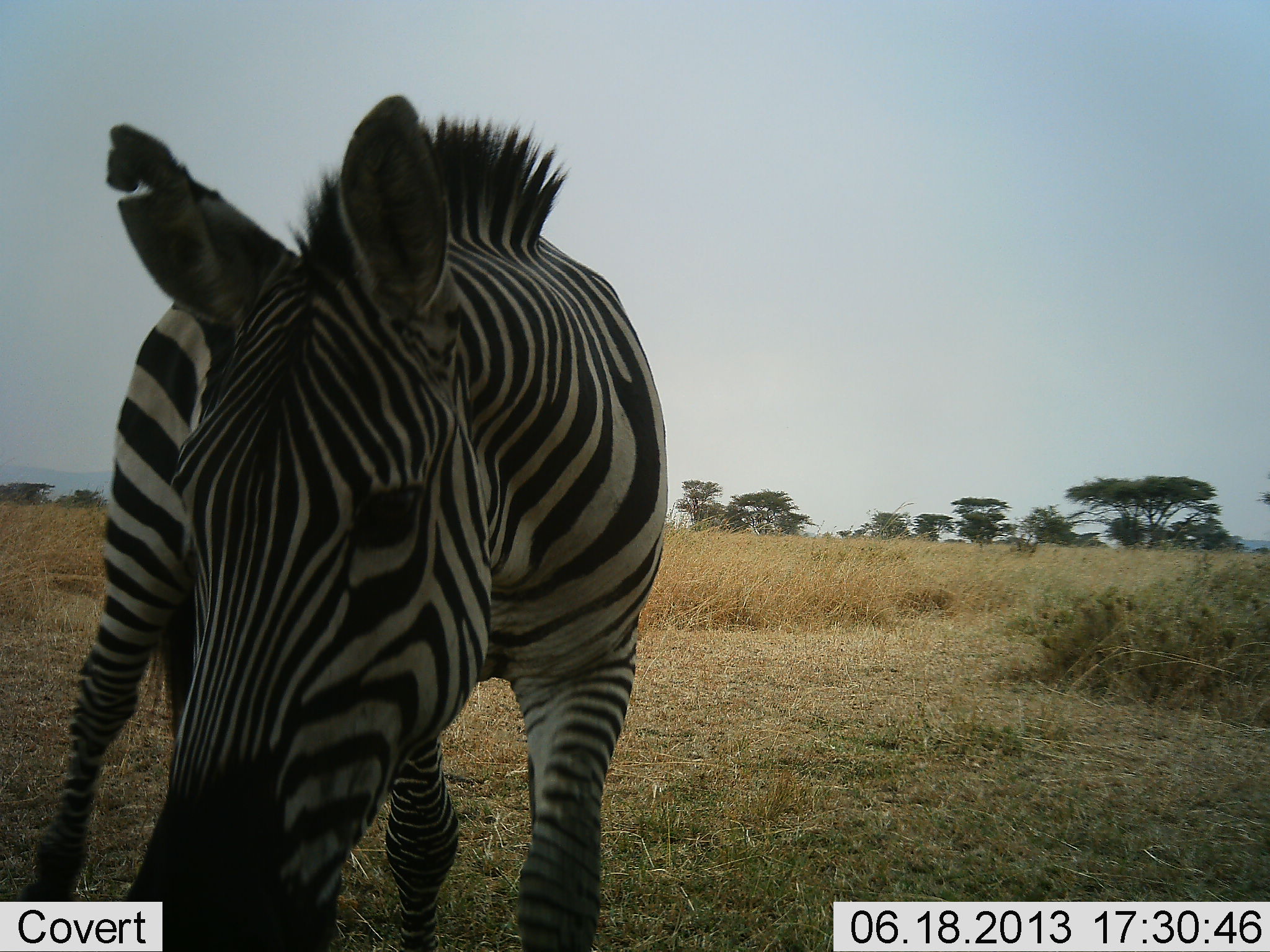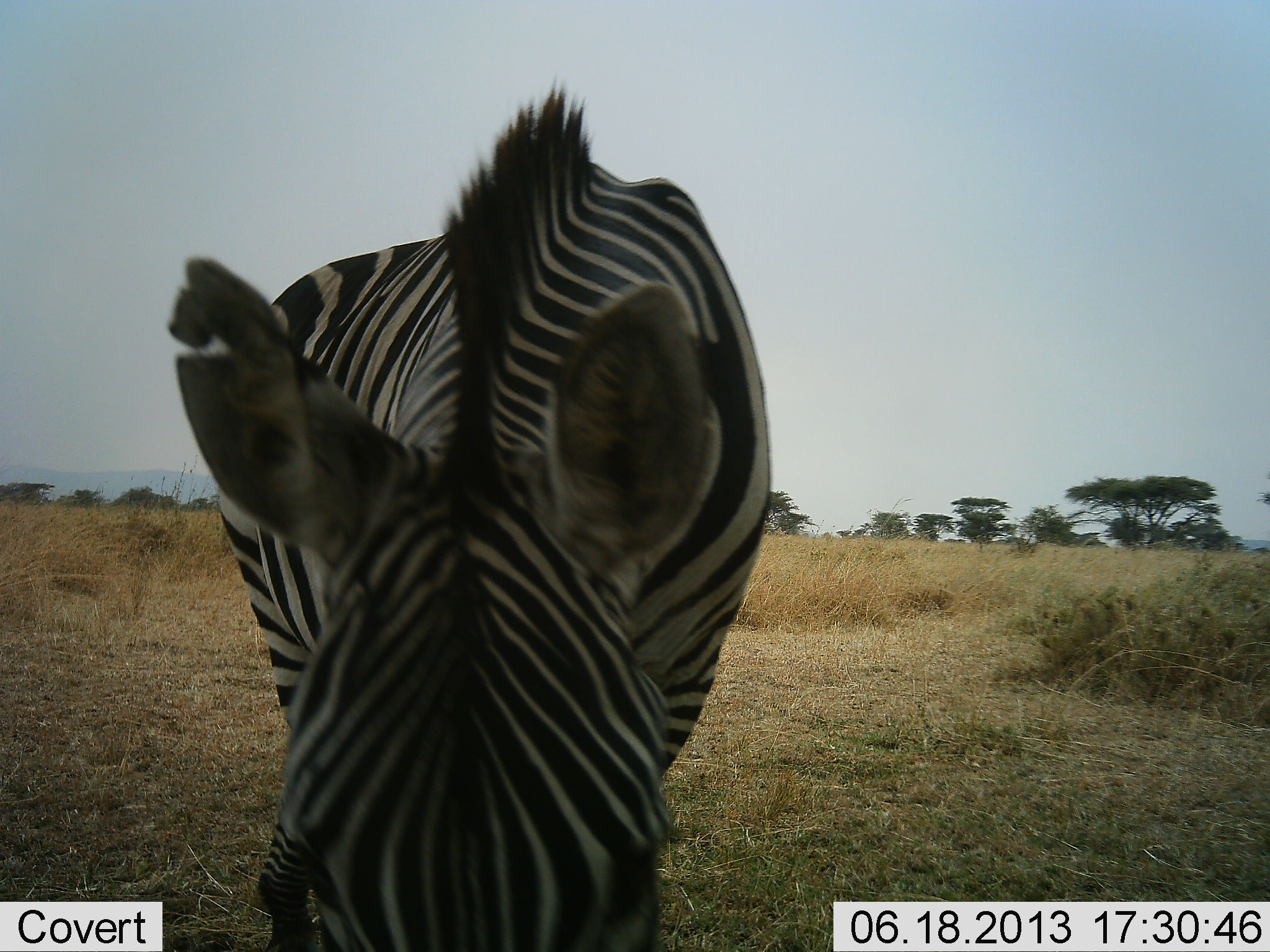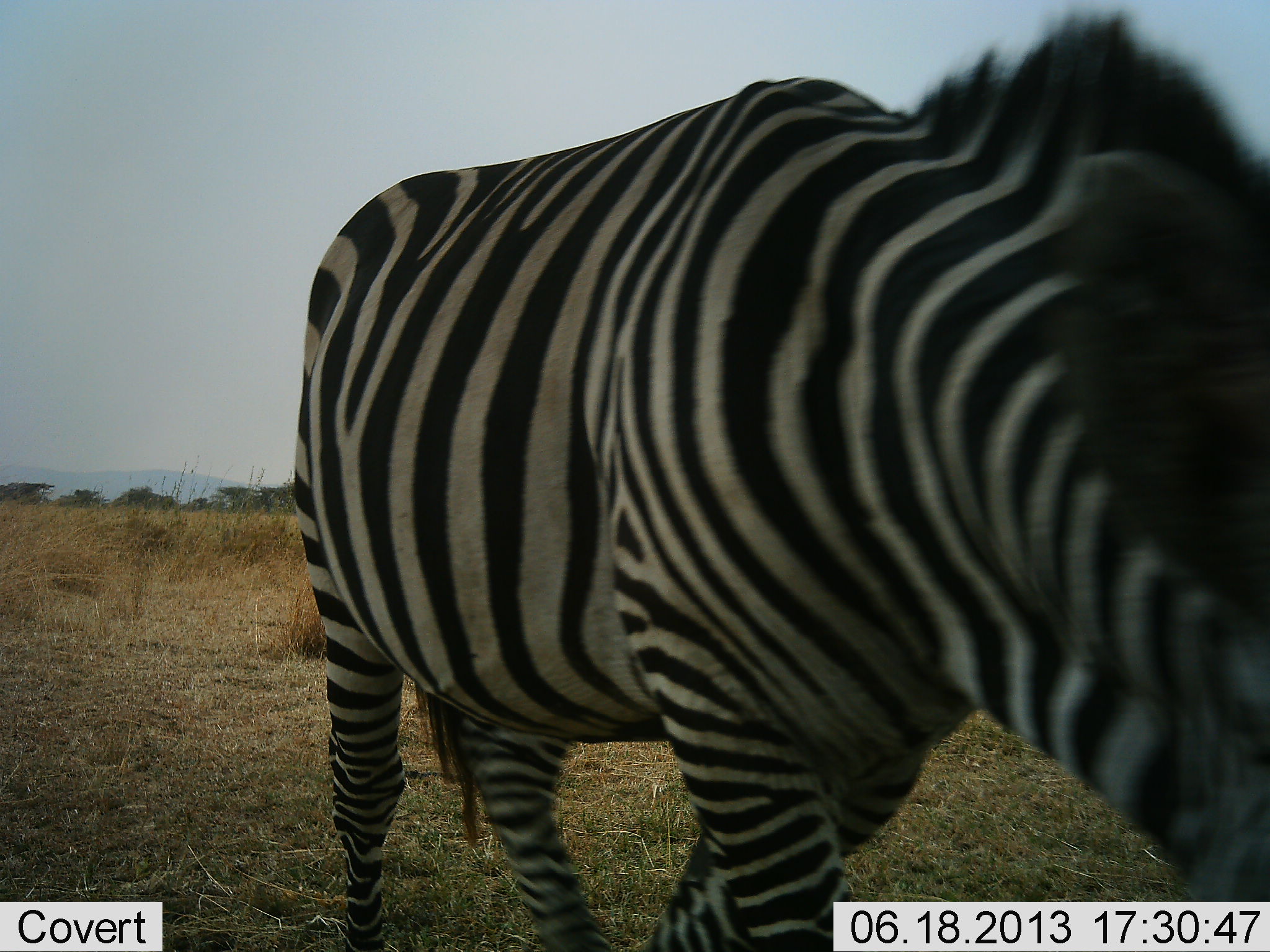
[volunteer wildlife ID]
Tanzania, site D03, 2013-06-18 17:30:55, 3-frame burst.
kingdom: Animalia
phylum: Chordata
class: Mammalia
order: Perissodactyla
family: Equidae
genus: Equus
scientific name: Equus quagga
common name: plains zebra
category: zebra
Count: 1.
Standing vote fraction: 43%.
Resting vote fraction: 0%.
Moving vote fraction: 48%.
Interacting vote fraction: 0%.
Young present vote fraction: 0%.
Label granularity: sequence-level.